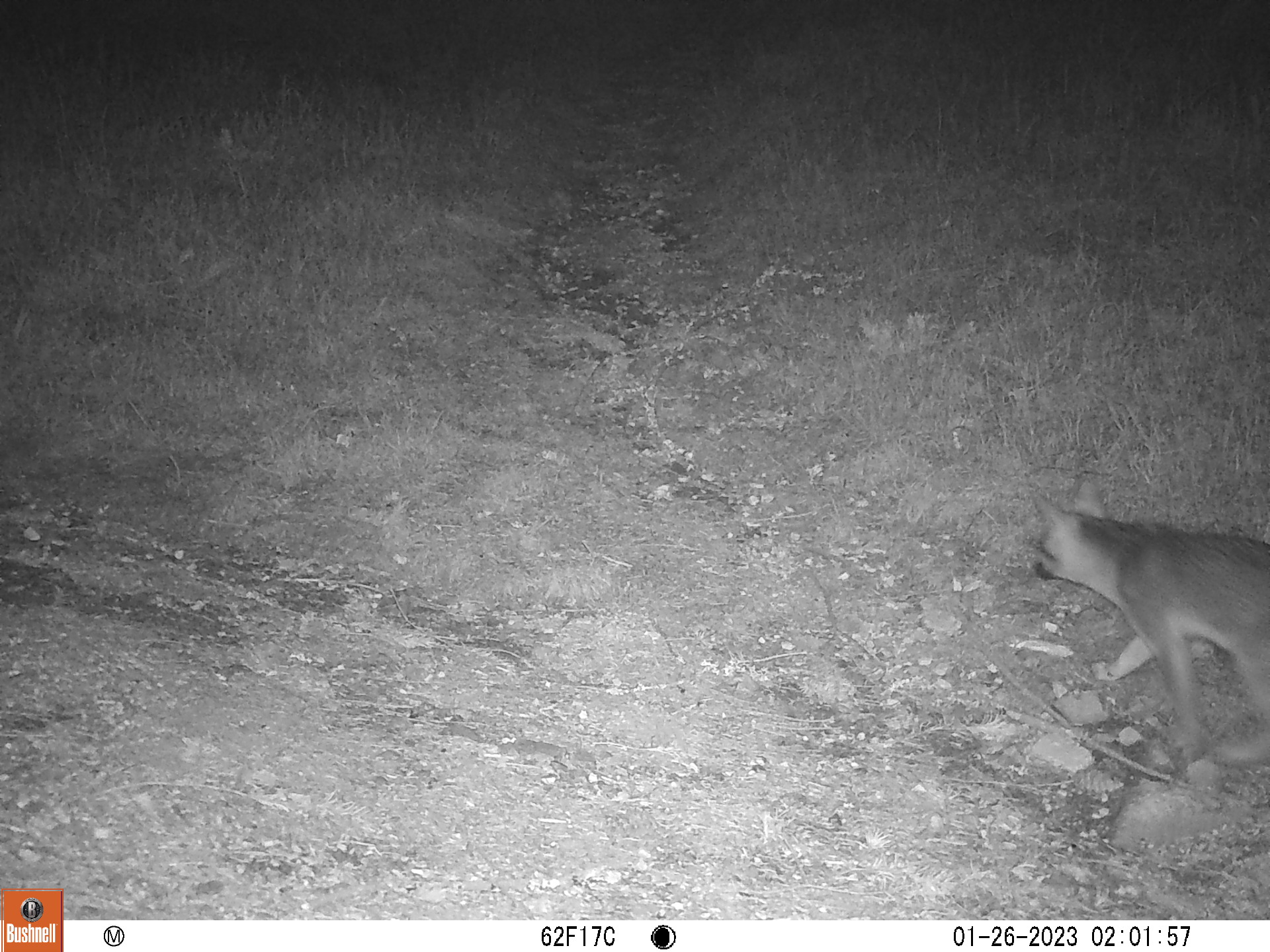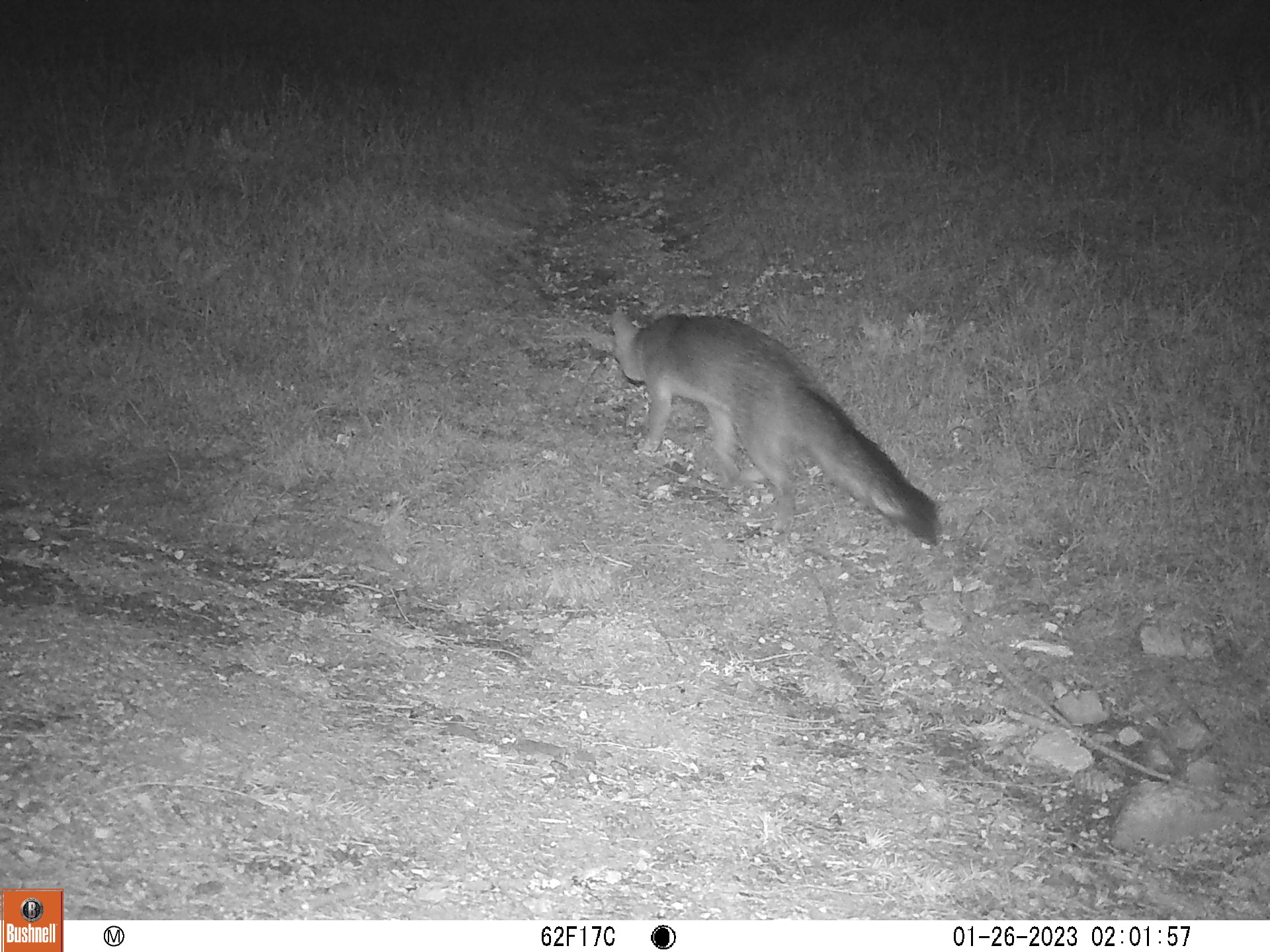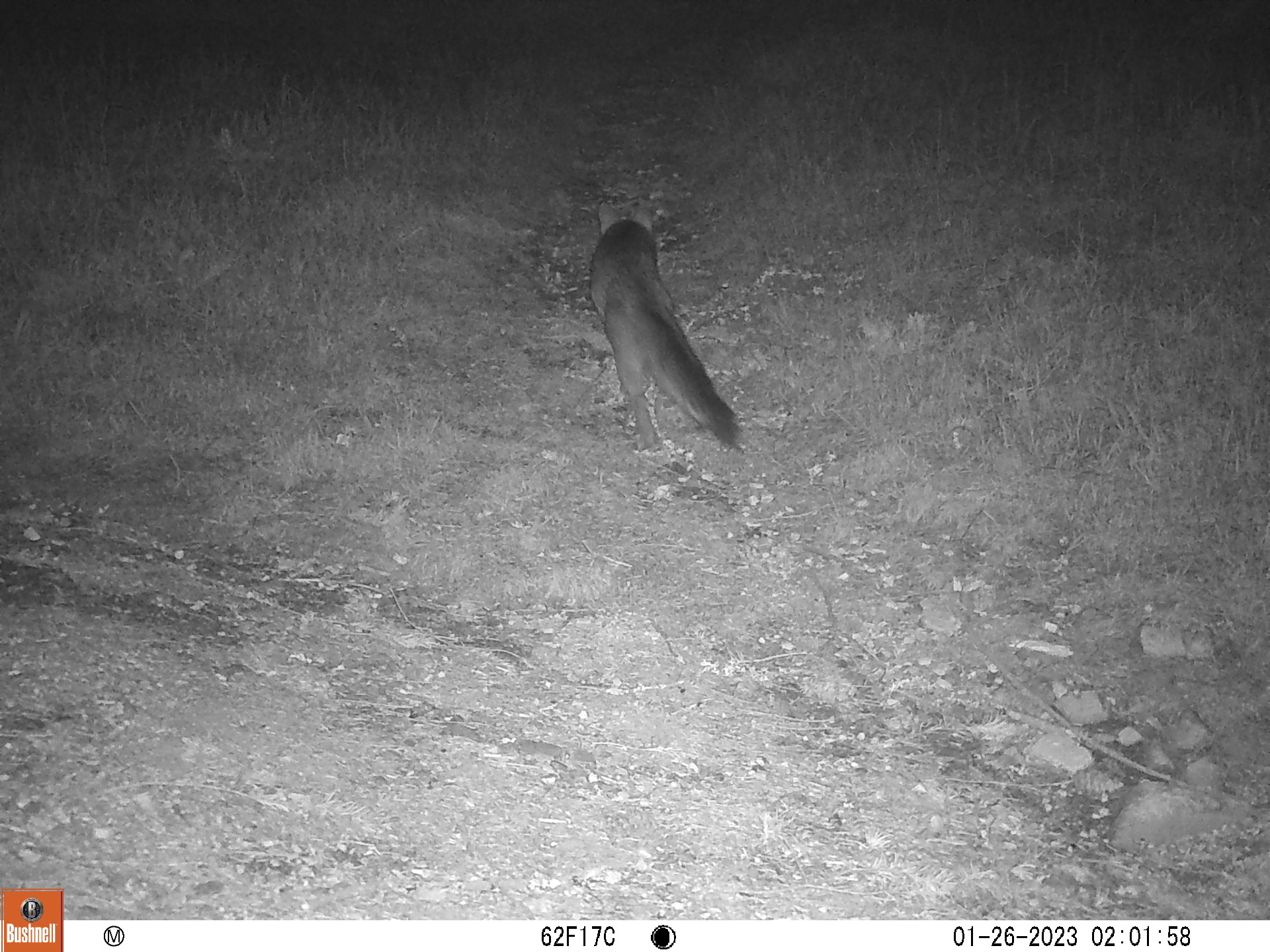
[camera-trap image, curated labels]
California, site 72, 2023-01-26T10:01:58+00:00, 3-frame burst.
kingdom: Animalia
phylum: Chordata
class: Mammalia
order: Carnivora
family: Canidae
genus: Urocyon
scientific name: Urocyon cinereoargenteus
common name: gray fox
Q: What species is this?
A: Gray fox (Urocyon cinereoargenteus).